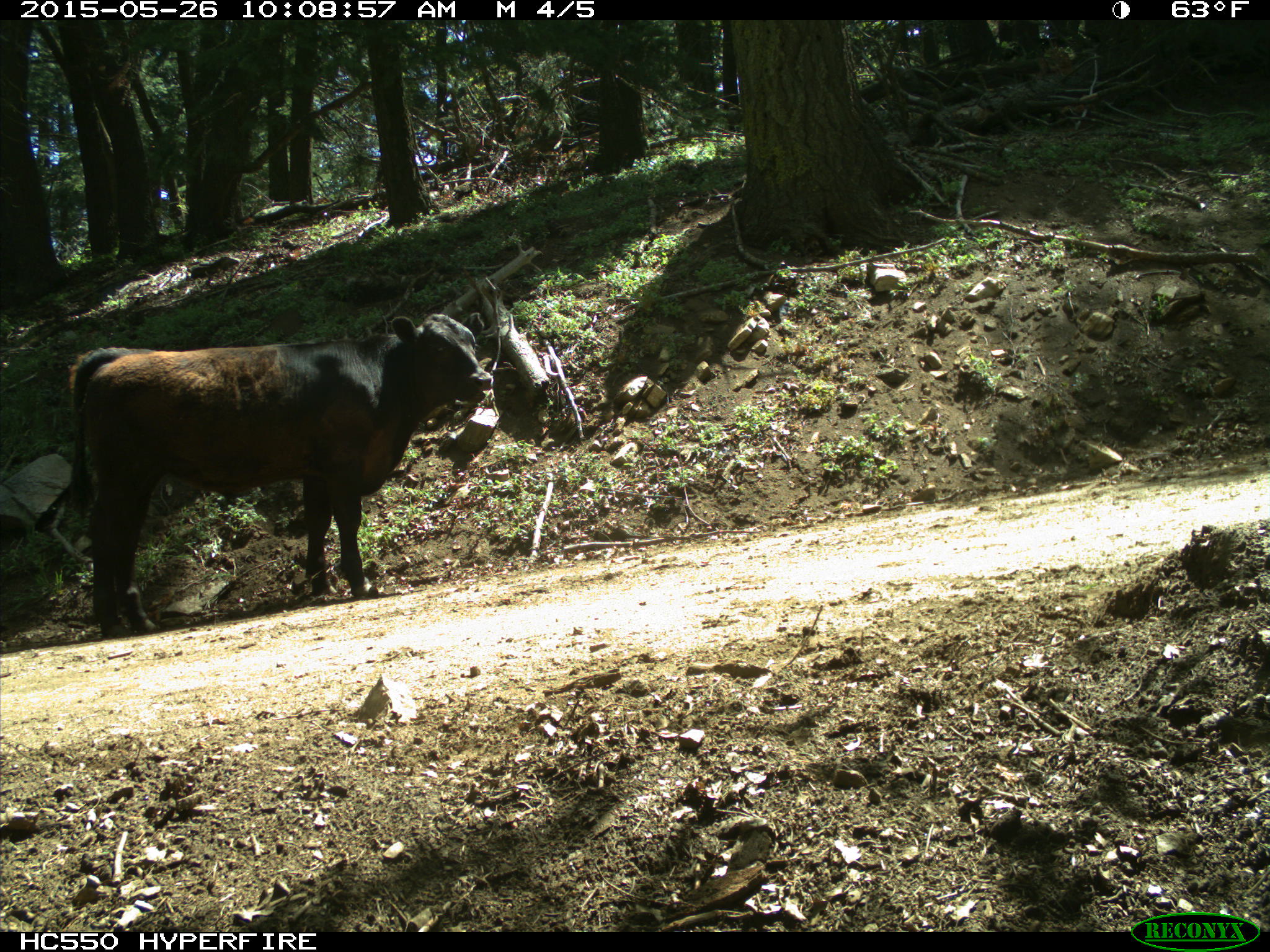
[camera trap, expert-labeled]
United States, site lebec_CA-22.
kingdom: Animalia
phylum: Chordata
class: Mammalia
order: Artiodactyla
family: Bovidae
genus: Bos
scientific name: Bos taurus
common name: domestic cow